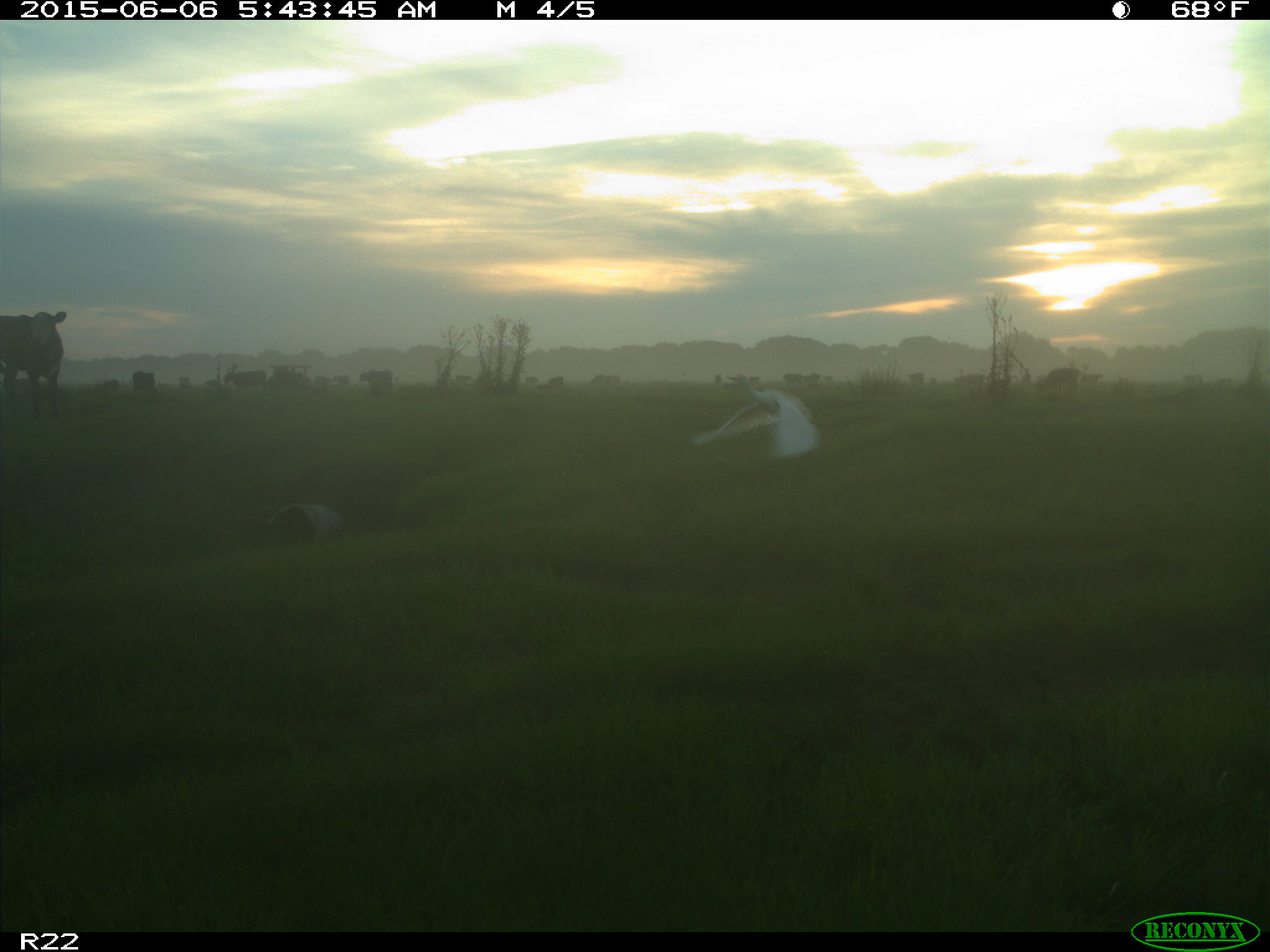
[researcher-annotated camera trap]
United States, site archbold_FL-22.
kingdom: Animalia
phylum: Chordata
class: Mammalia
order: Artiodactyla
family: Bovidae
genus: Bos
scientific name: Bos taurus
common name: domestic cow